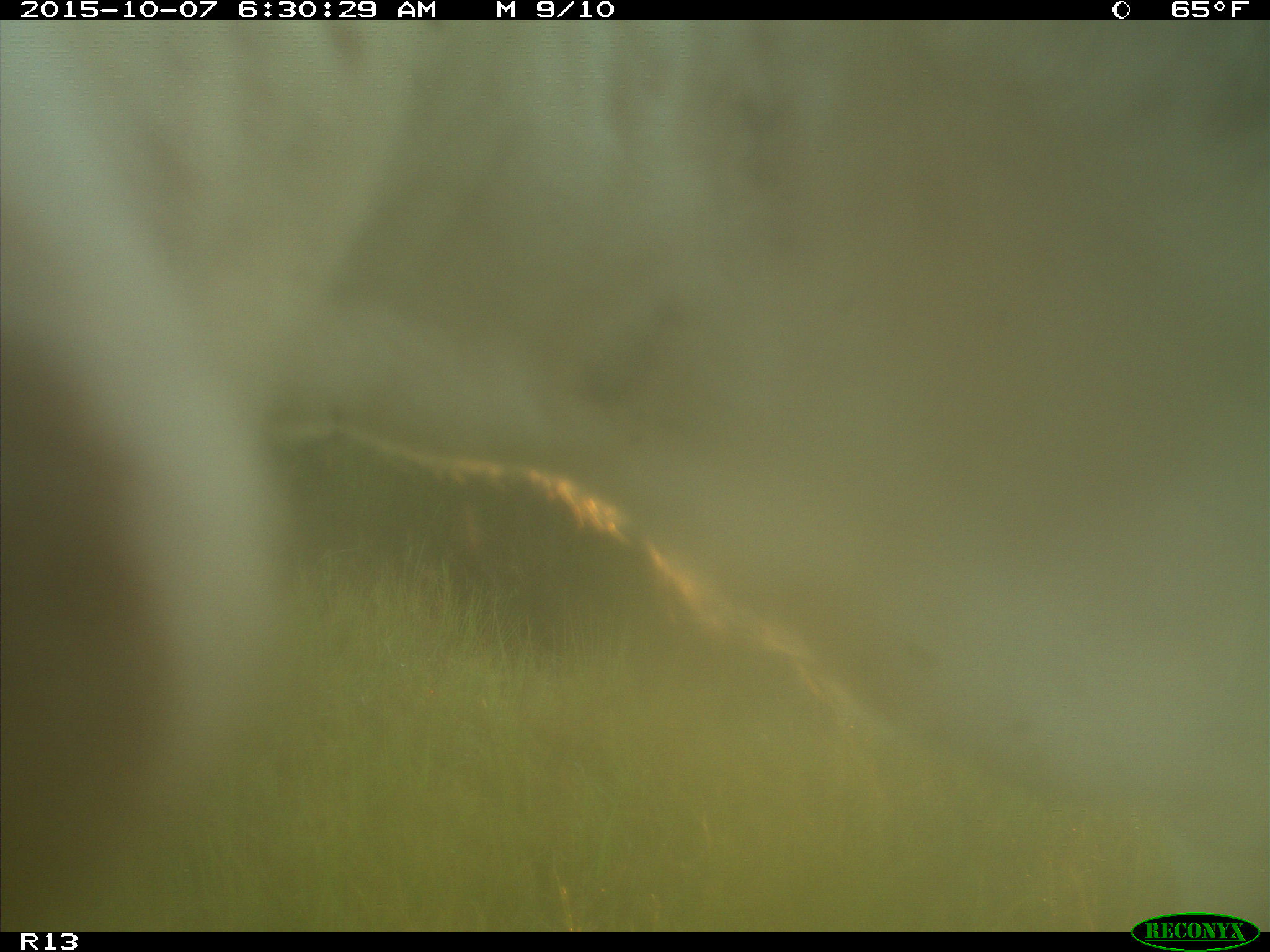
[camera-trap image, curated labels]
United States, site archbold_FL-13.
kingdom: Animalia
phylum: Chordata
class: Mammalia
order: Artiodactyla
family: Bovidae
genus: Bos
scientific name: Bos taurus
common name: domestic cow